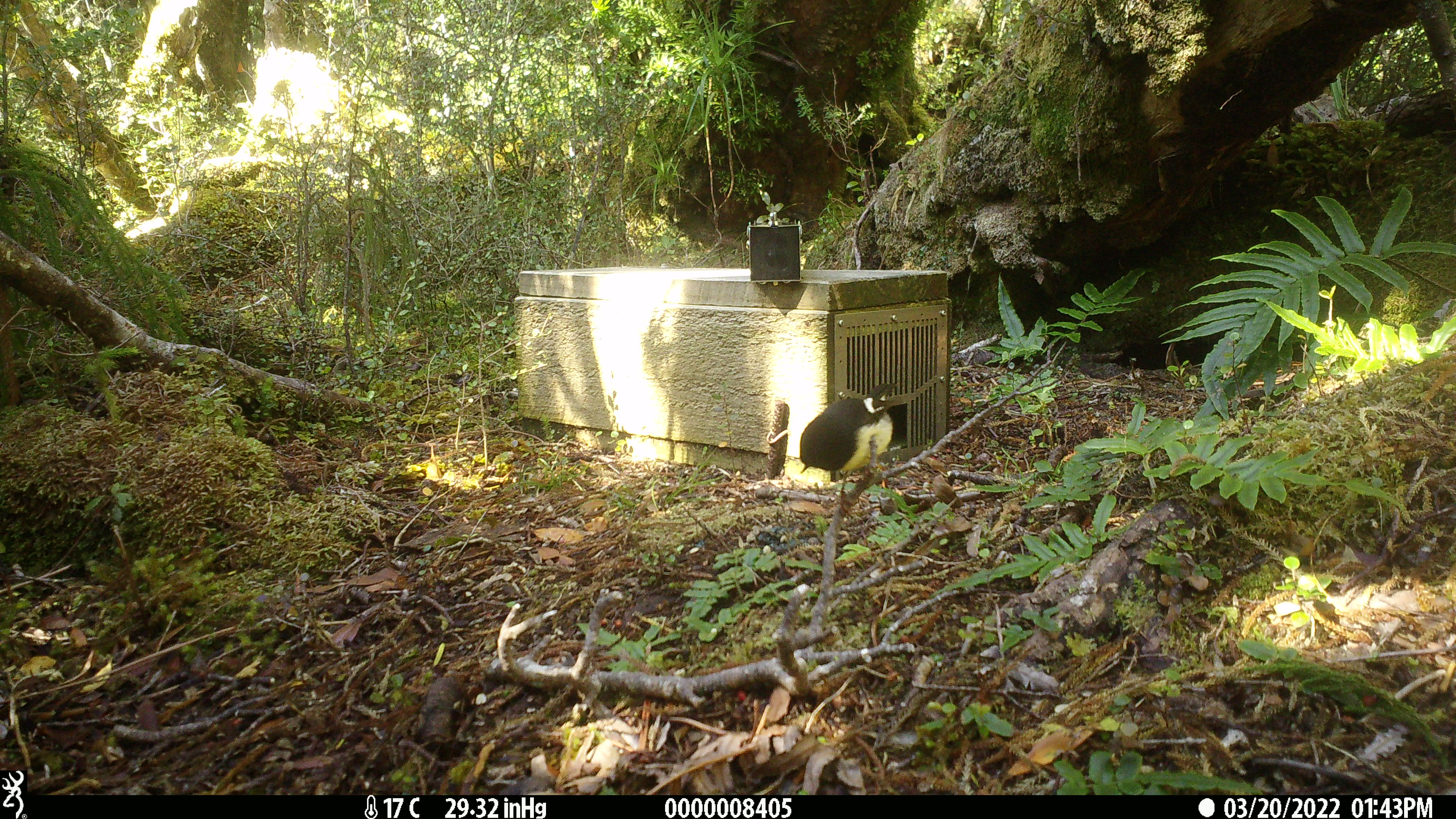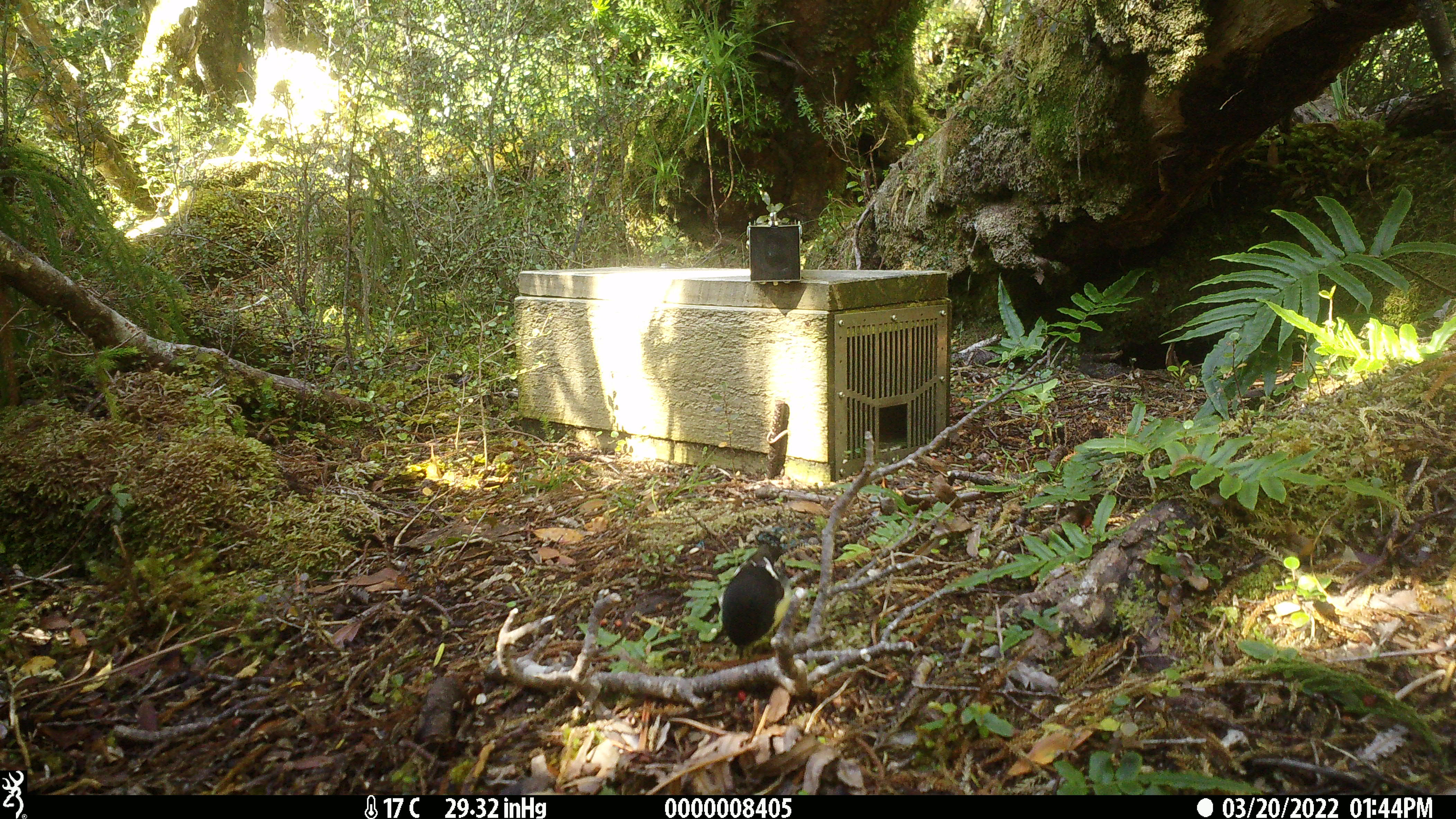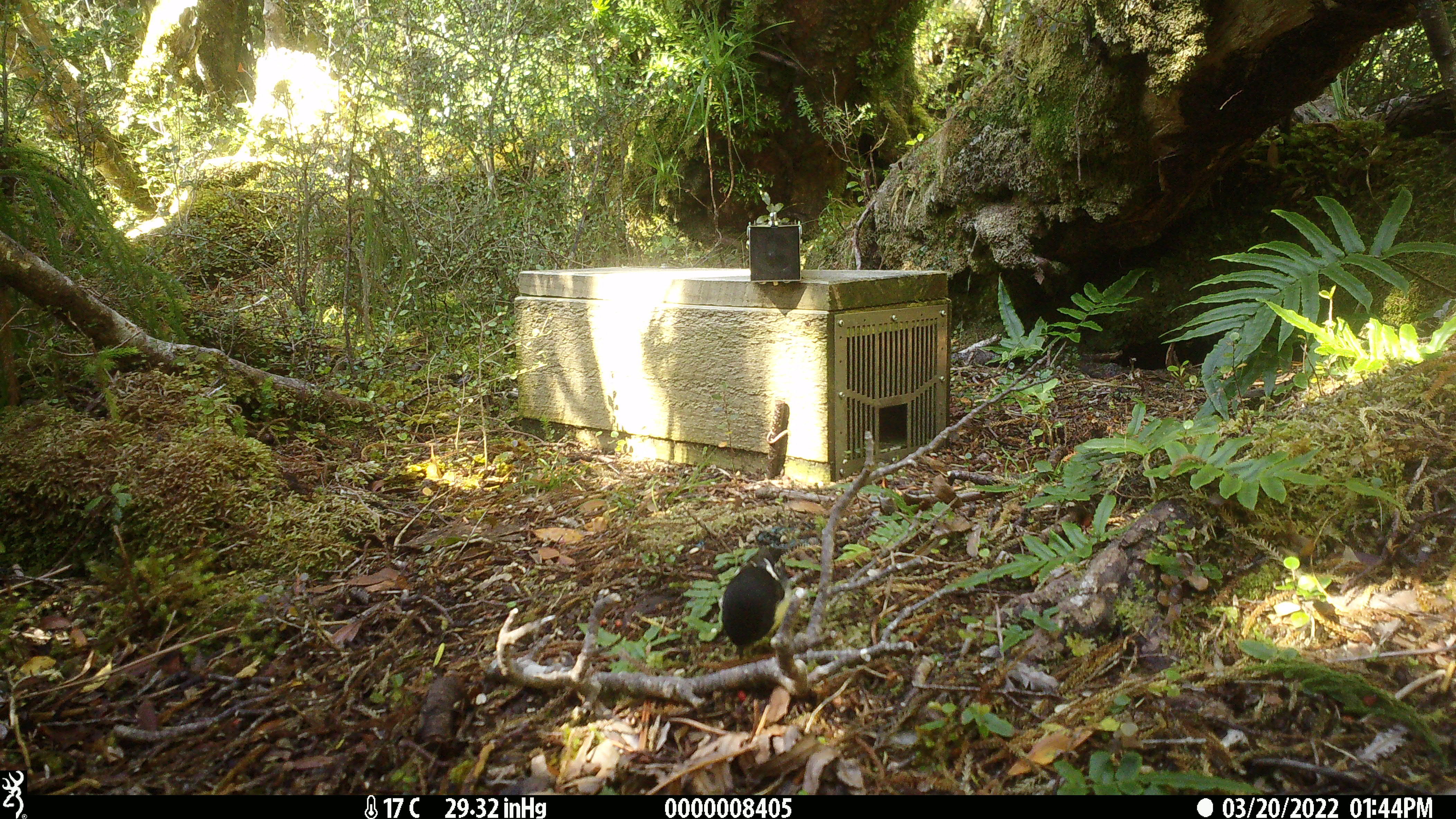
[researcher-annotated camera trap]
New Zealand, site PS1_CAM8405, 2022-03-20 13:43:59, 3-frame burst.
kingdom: Animalia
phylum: Chordata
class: Aves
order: Passeriformes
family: Petroicidae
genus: Petroica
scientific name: Petroica macrocephala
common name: tomtit